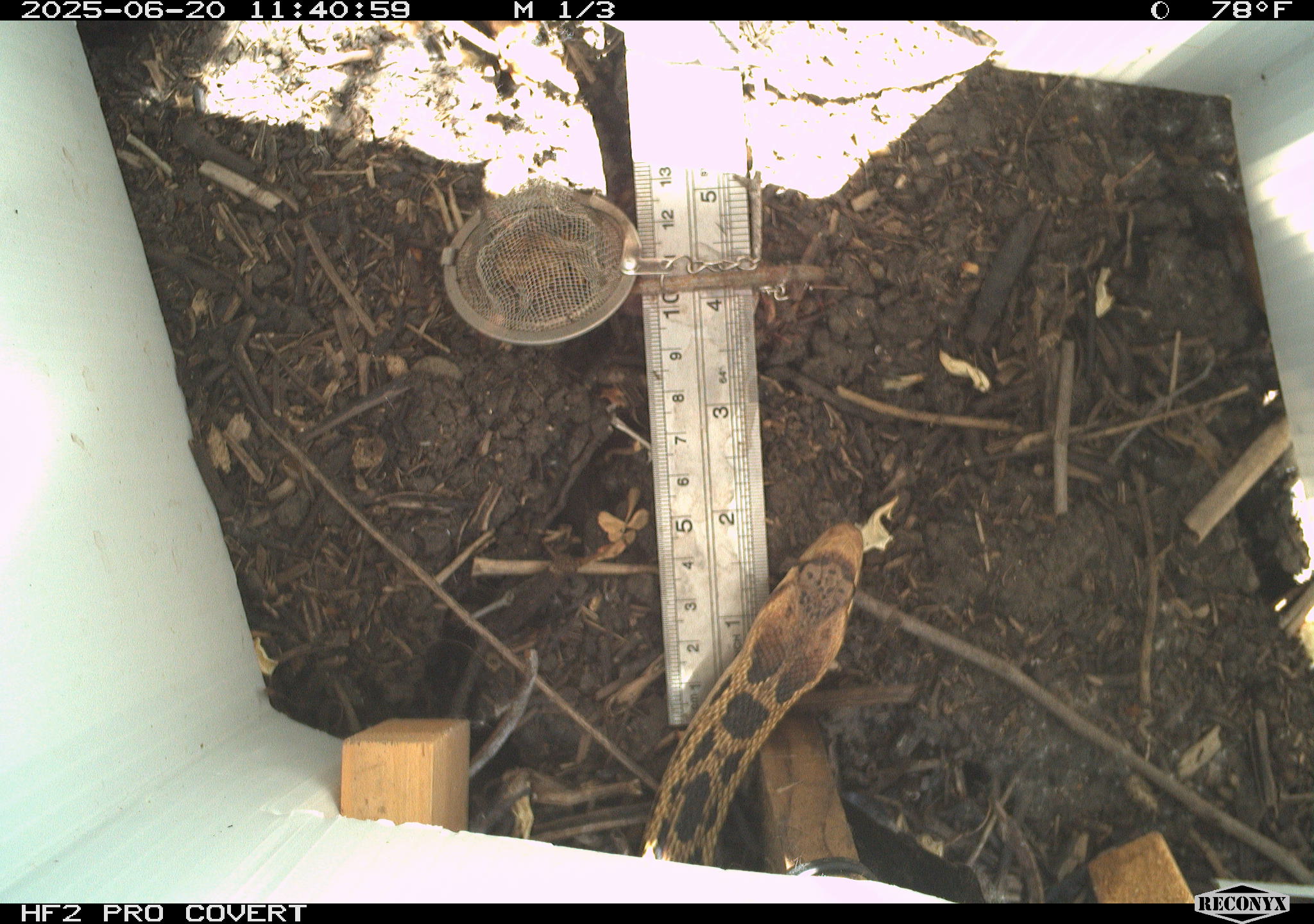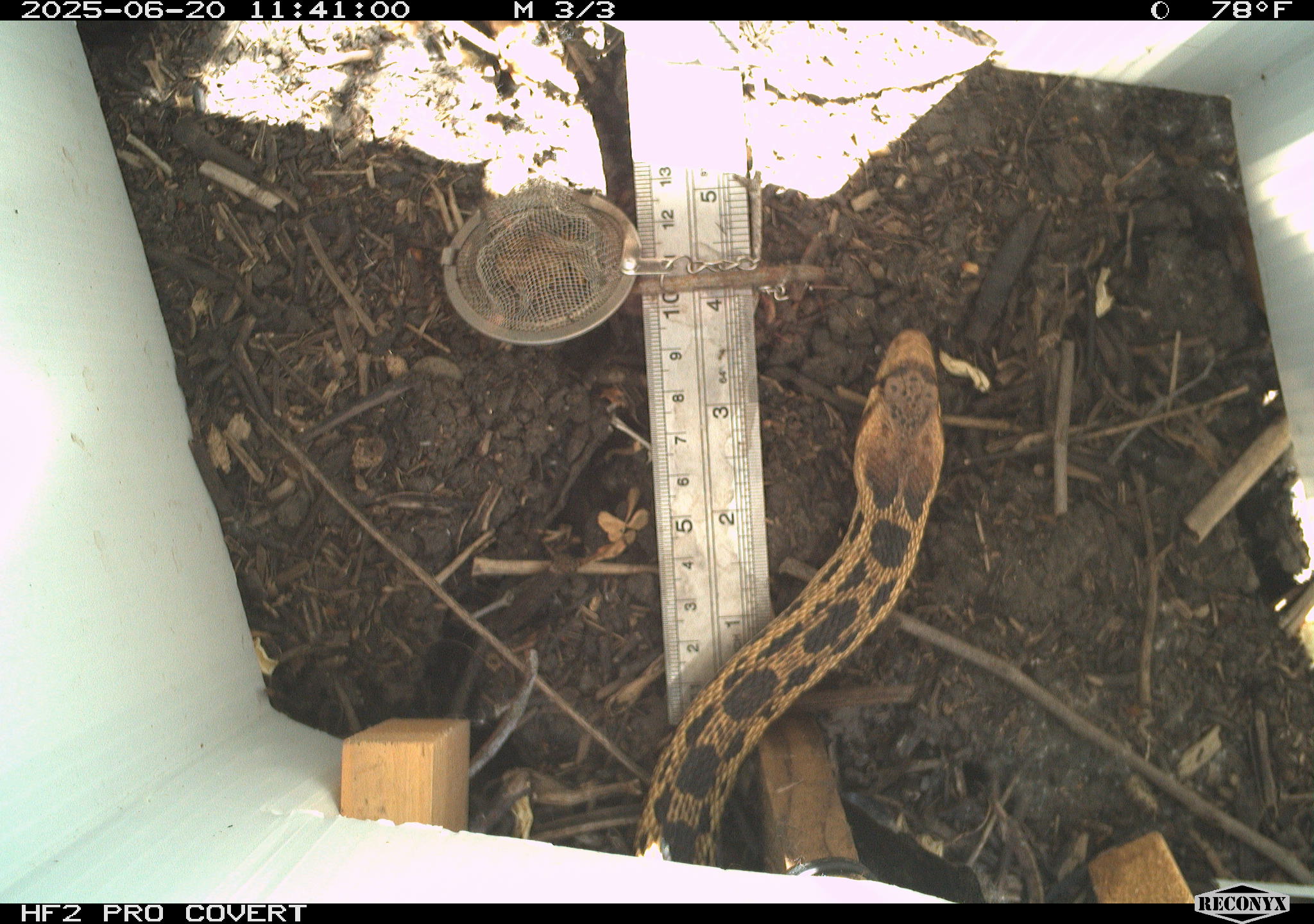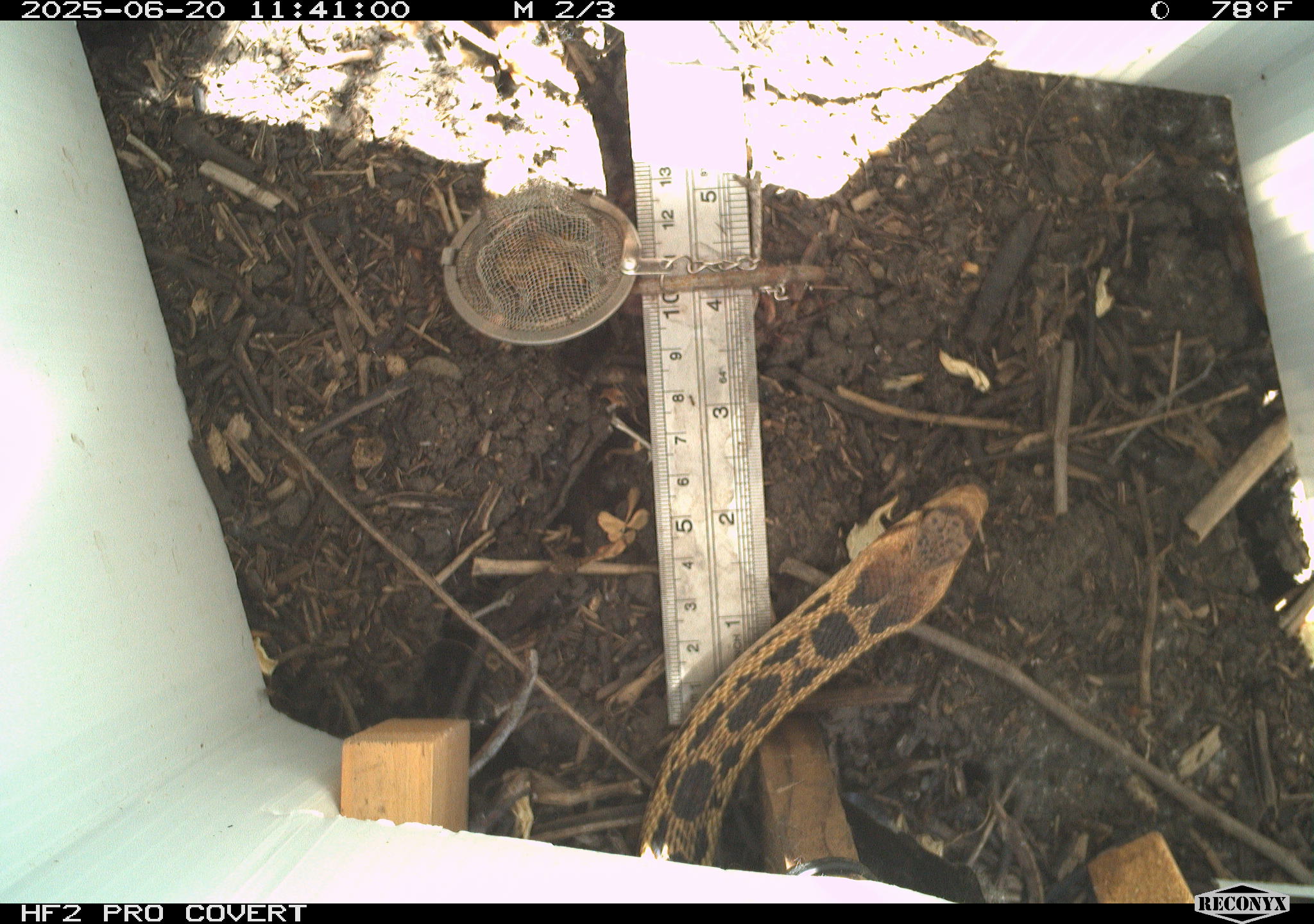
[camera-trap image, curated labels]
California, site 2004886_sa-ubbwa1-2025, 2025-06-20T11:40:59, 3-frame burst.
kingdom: Animalia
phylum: Chordata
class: Reptilia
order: Squamata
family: Colubridae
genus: Pituophis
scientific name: Pituophis catenifer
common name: gophersnake